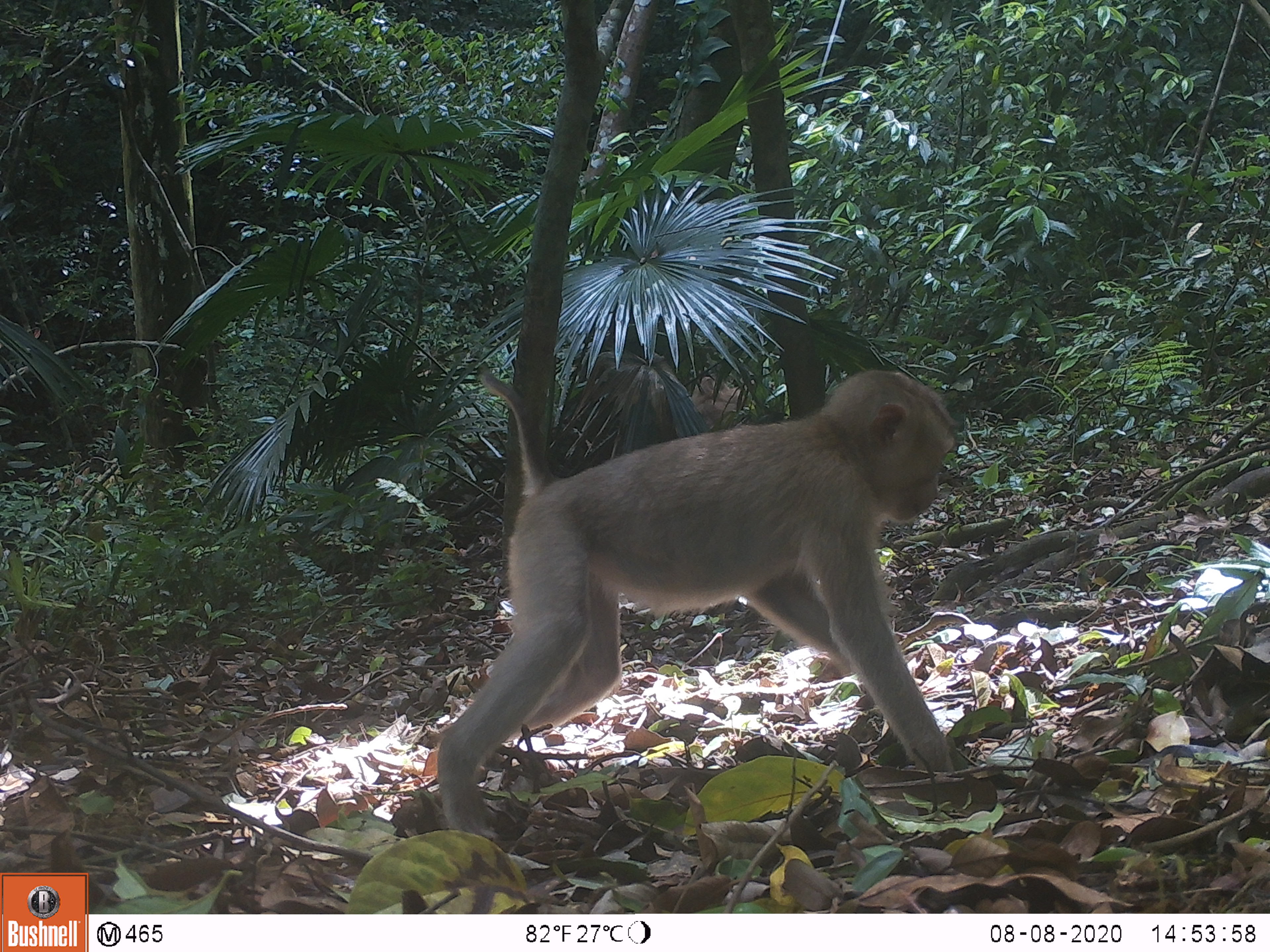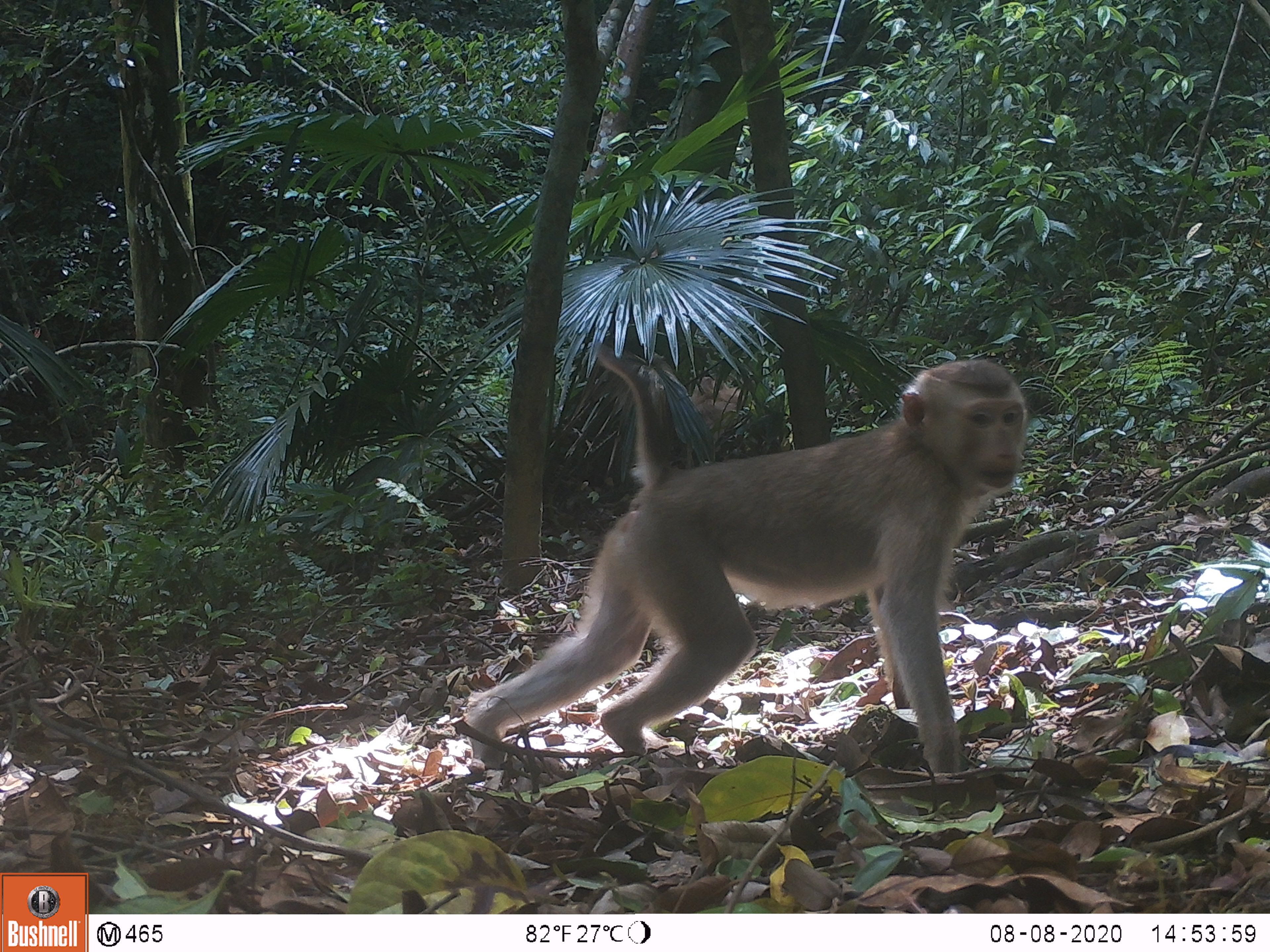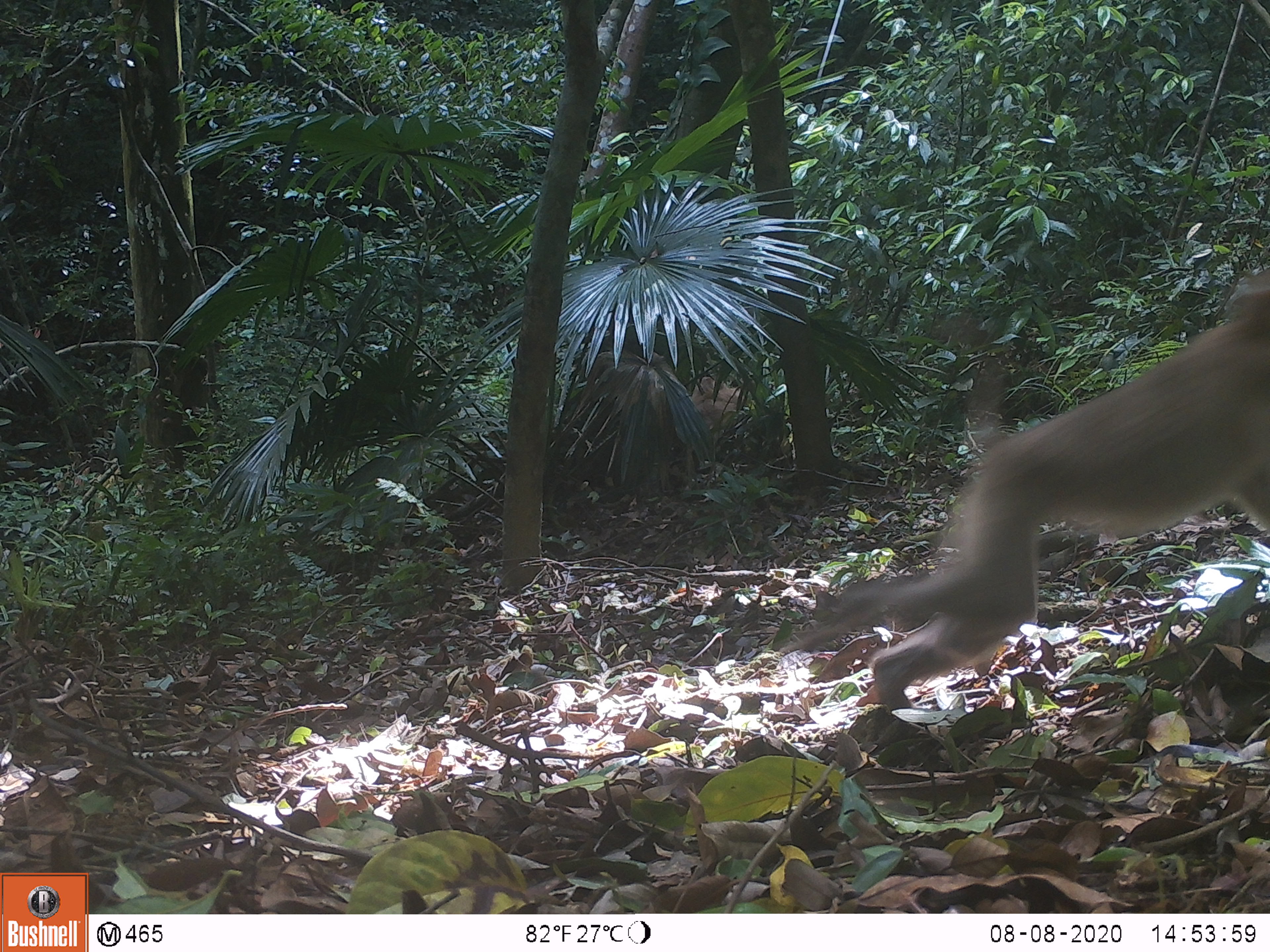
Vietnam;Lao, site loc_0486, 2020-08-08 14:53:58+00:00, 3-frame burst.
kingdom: Animalia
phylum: Chordata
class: Mammalia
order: Primates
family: Cercopithecidae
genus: Macaca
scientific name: Macaca nemestrina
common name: pig-tailed macaque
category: pig tailed macaque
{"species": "pig tailed macaque (pig-tailed macaque) (Macaca nemestrina)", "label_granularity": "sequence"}